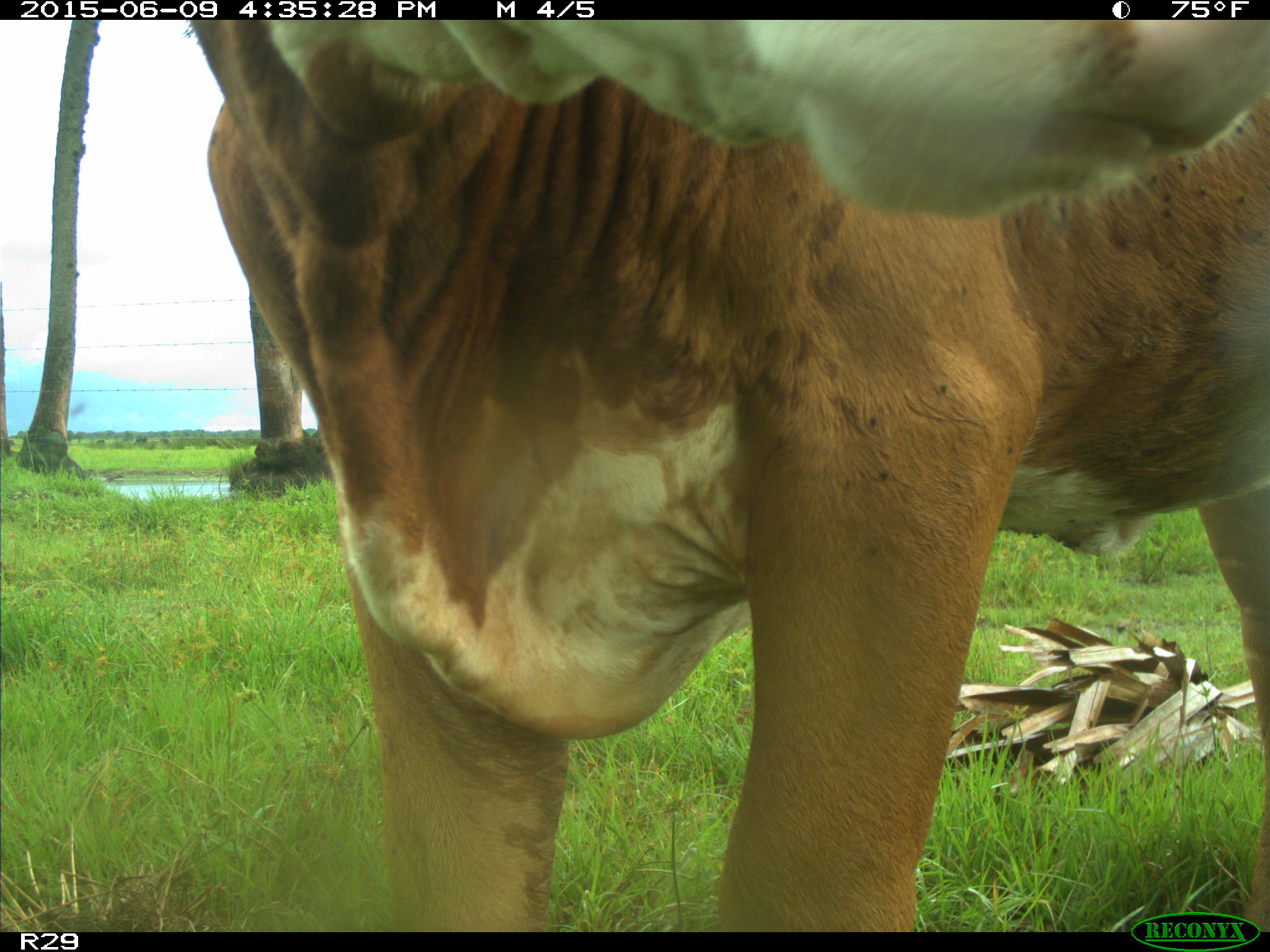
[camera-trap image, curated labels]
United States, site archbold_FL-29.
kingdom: Animalia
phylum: Chordata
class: Mammalia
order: Artiodactyla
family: Bovidae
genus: Bos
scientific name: Bos taurus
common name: domestic cow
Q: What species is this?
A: Bos taurus (domestic cow).